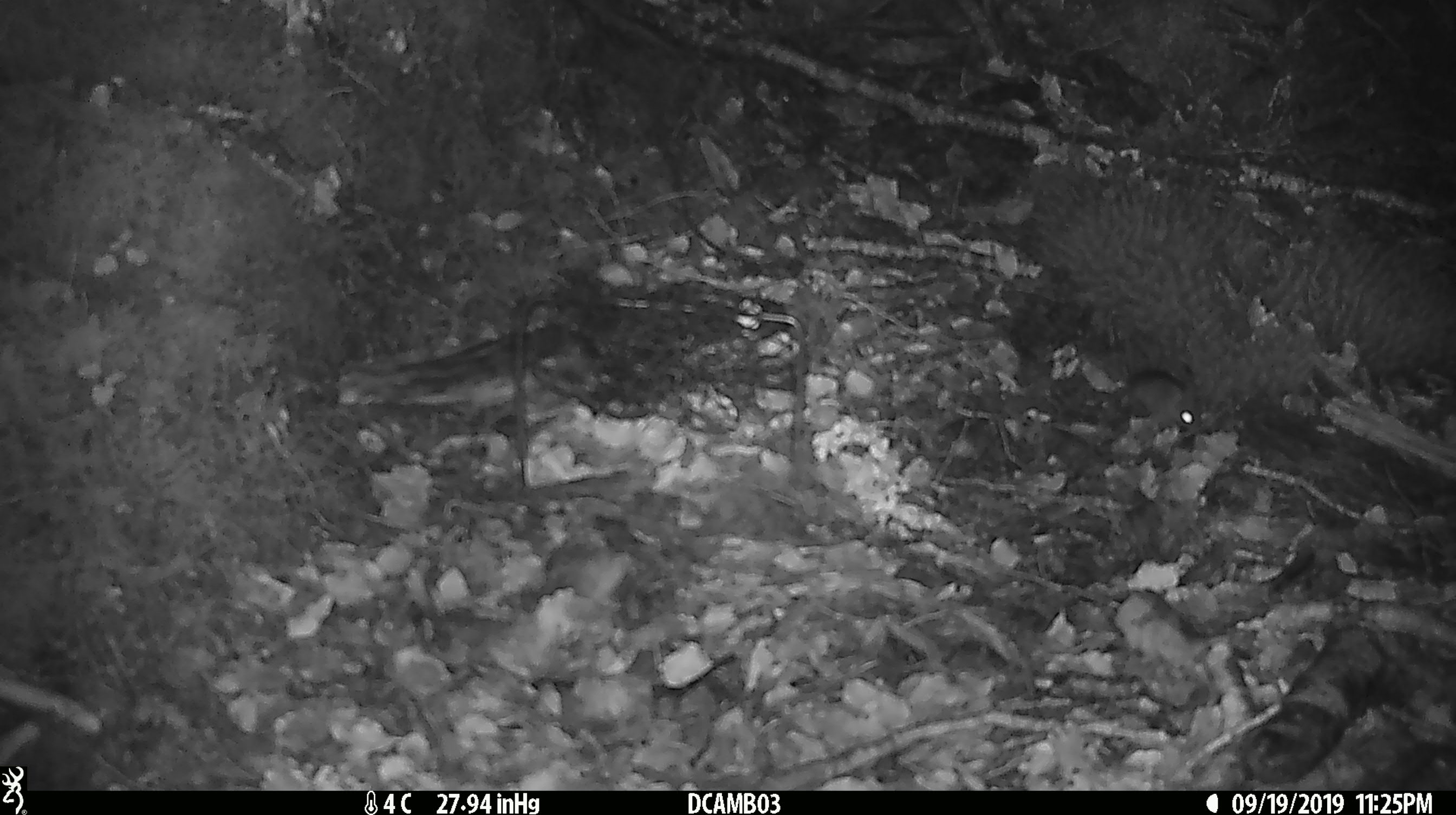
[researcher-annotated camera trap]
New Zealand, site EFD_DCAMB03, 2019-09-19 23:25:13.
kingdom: Animalia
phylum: Chordata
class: Mammalia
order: Rodentia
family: Muridae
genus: Mus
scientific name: Mus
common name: mouse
Mouse (Mus).